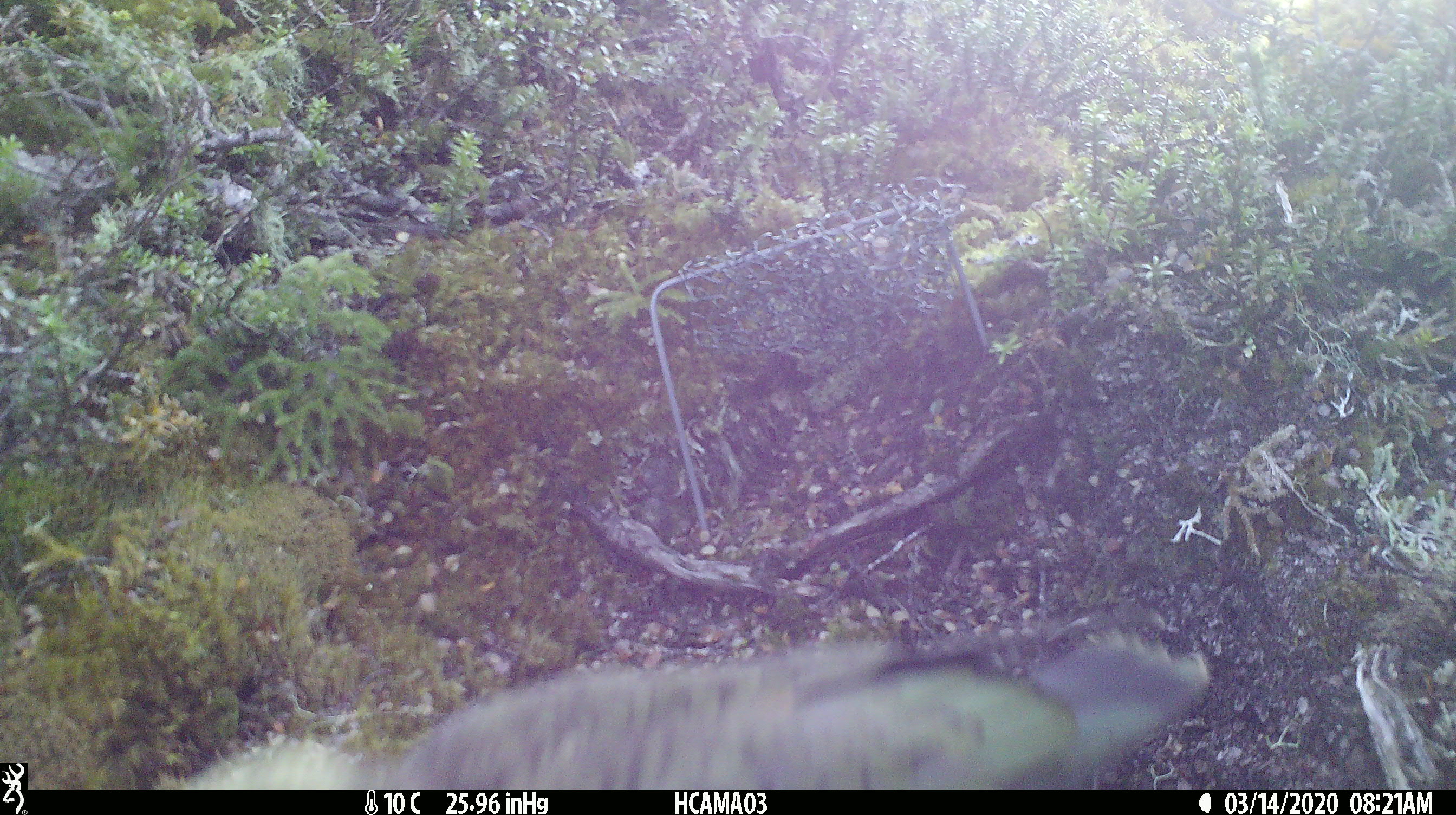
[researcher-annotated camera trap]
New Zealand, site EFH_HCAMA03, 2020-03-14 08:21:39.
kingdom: Animalia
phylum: Chordata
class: Aves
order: Psittaciformes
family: Strigopidae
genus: Nestor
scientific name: Nestor notabilis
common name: kea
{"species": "kea (Nestor notabilis)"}